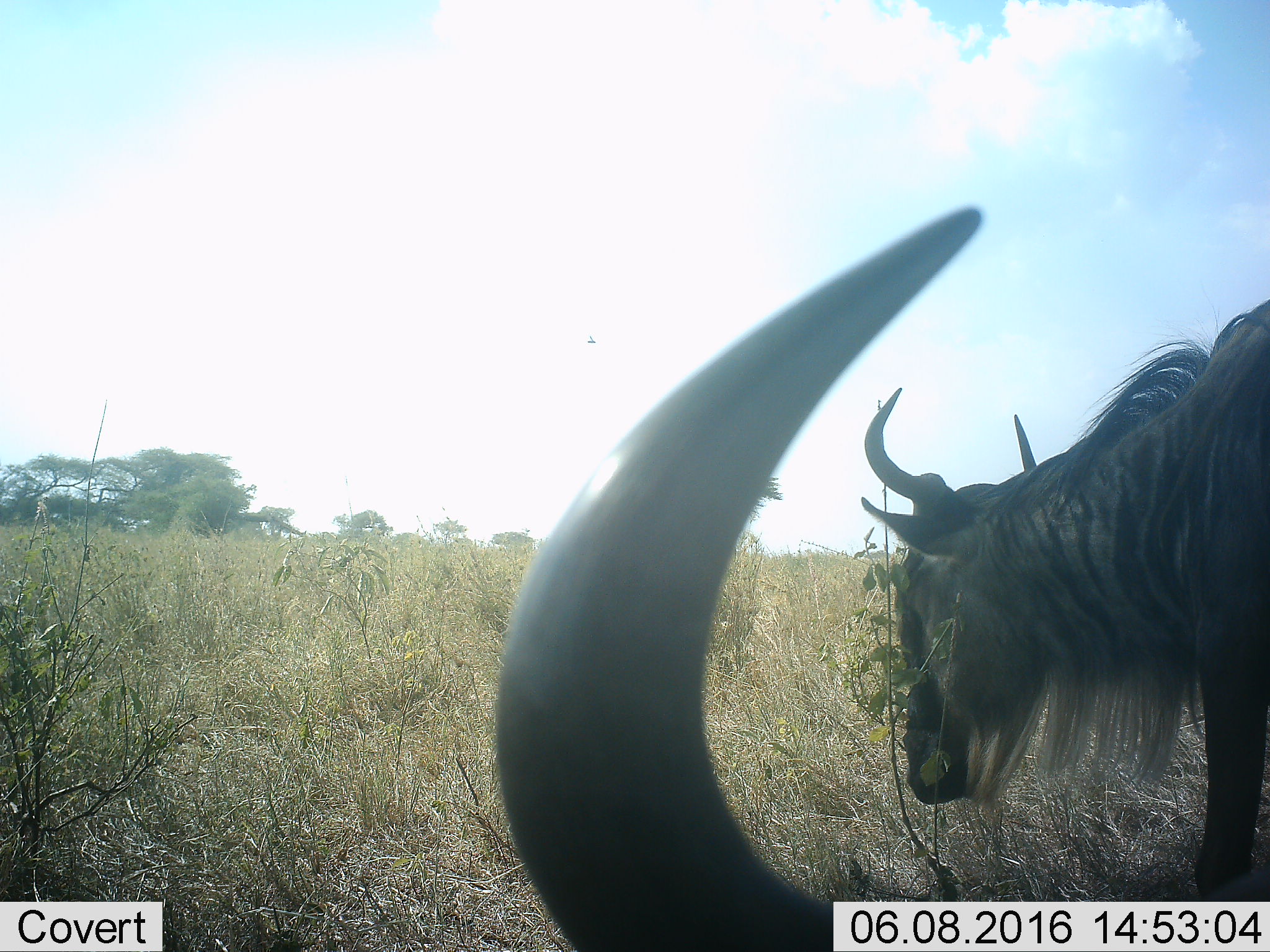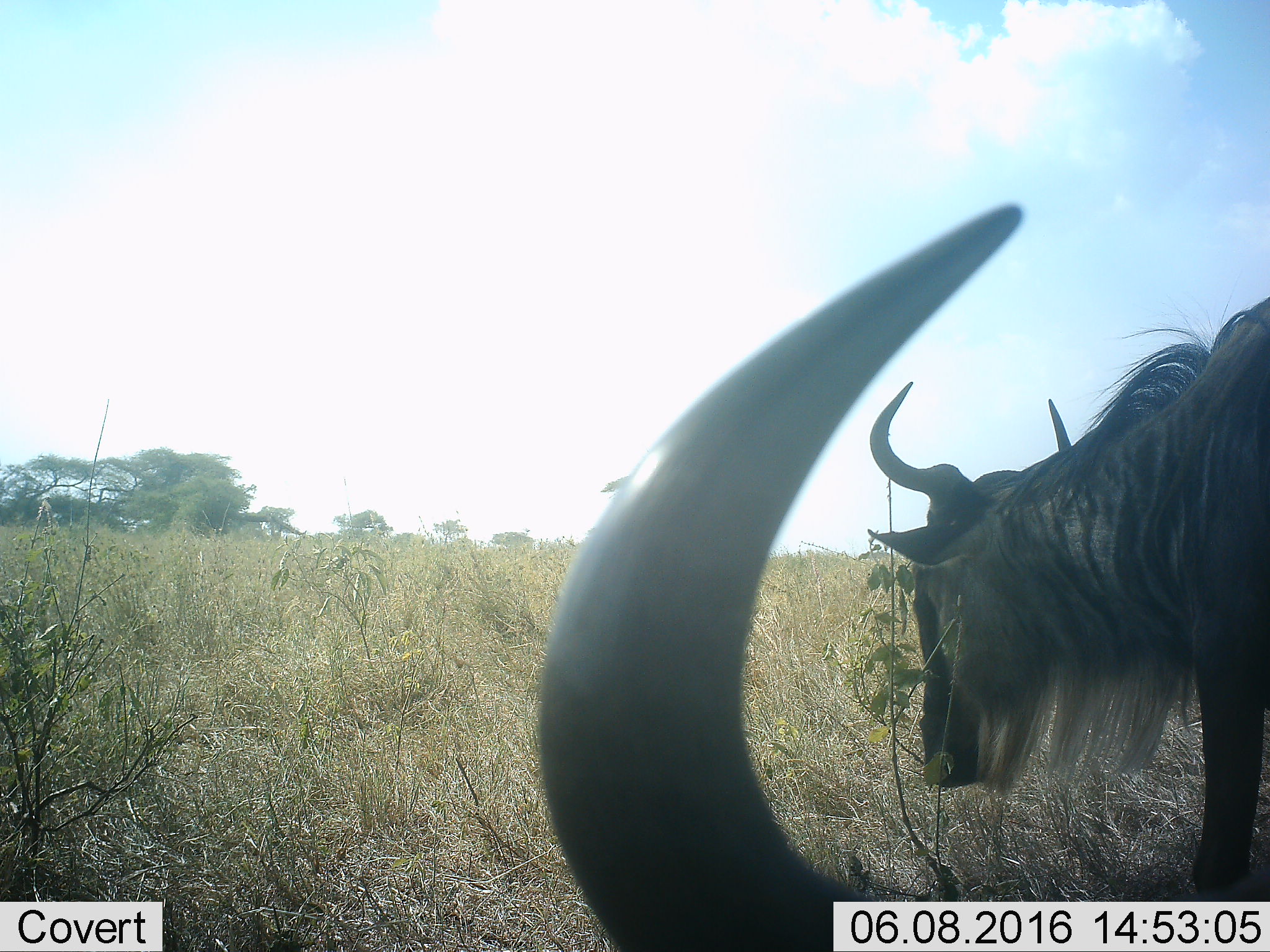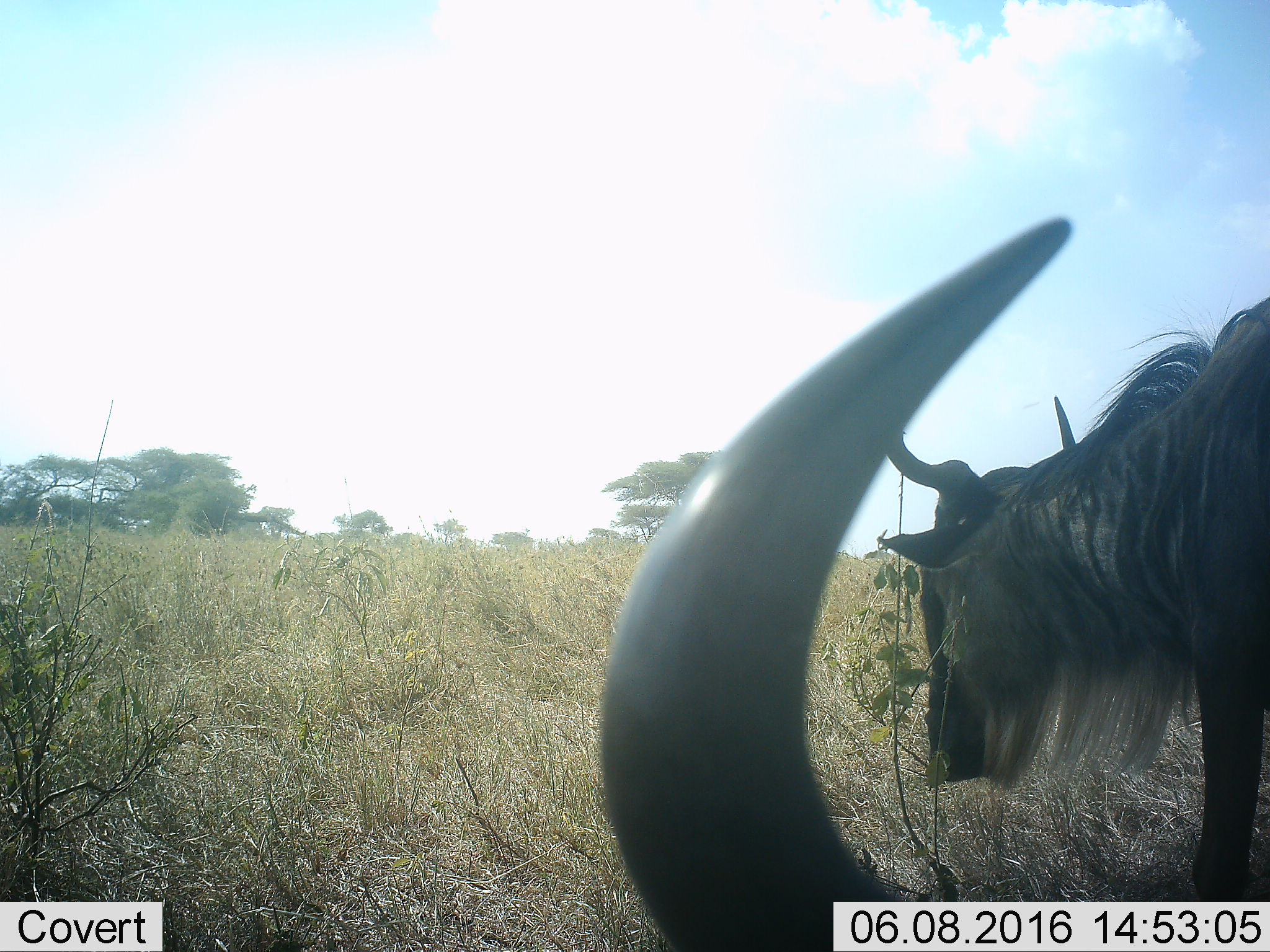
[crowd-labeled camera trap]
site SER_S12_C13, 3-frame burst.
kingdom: Animalia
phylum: Chordata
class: Mammalia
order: Artiodactyla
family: Bovidae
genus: Connochaetes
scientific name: Connochaetes taurinus taurinus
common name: blue wildebeest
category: wildebeestblue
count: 2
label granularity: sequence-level